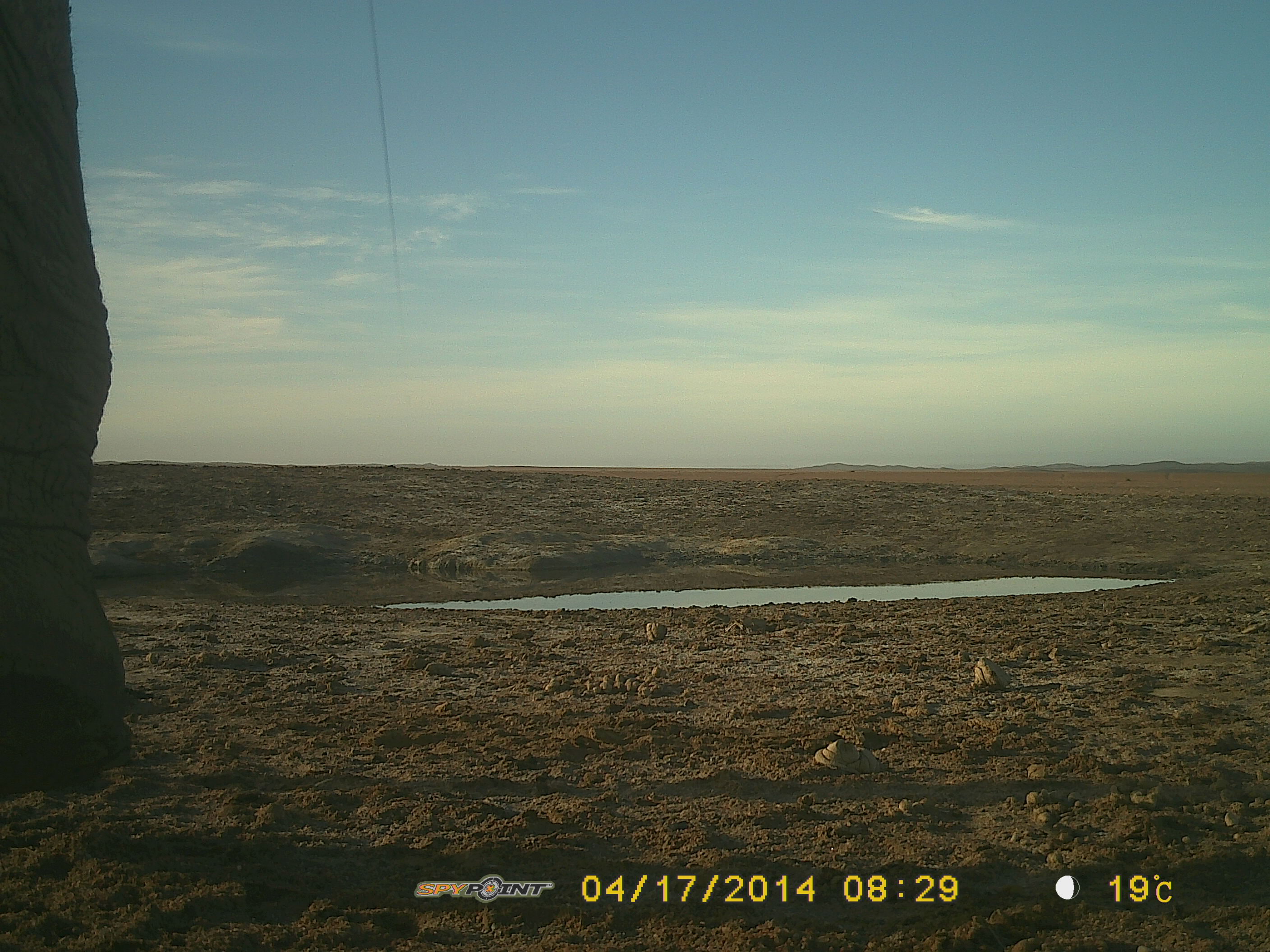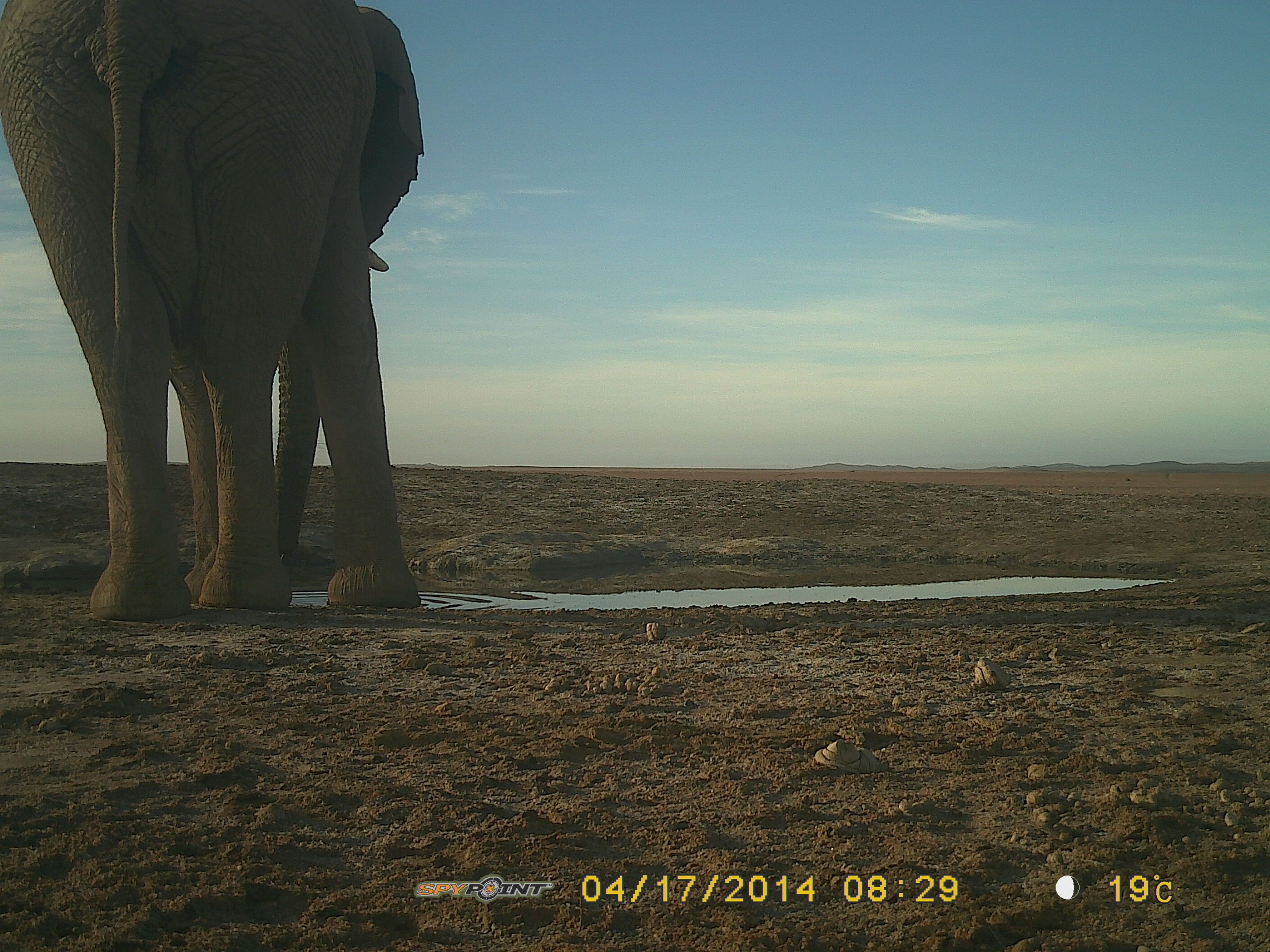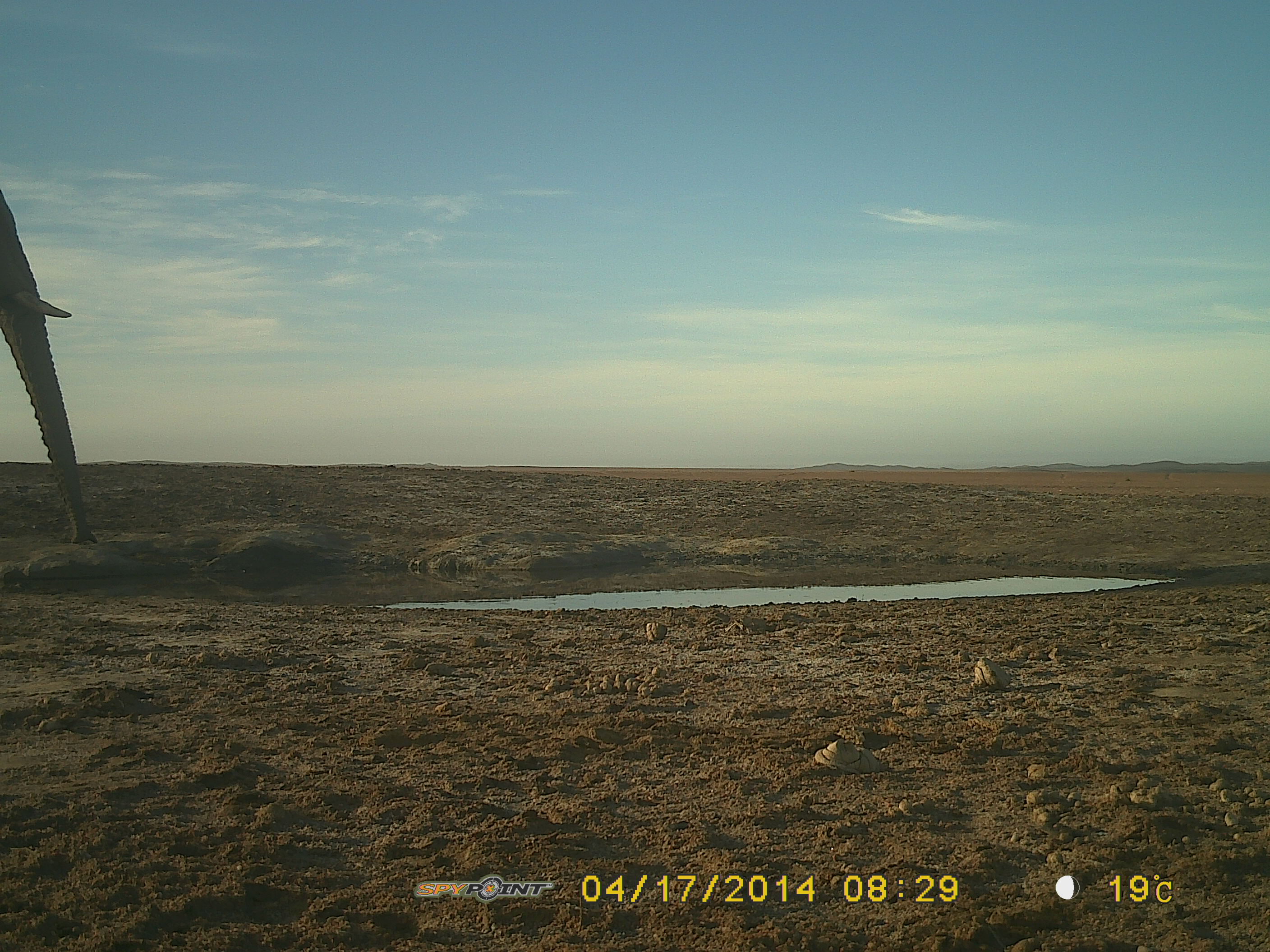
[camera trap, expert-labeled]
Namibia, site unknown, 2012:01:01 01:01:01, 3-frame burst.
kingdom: Animalia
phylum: Chordata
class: Mammalia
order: Proboscidea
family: Elephantidae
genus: Loxodonta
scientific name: Loxodonta africana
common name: african elephant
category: loxodanta africana